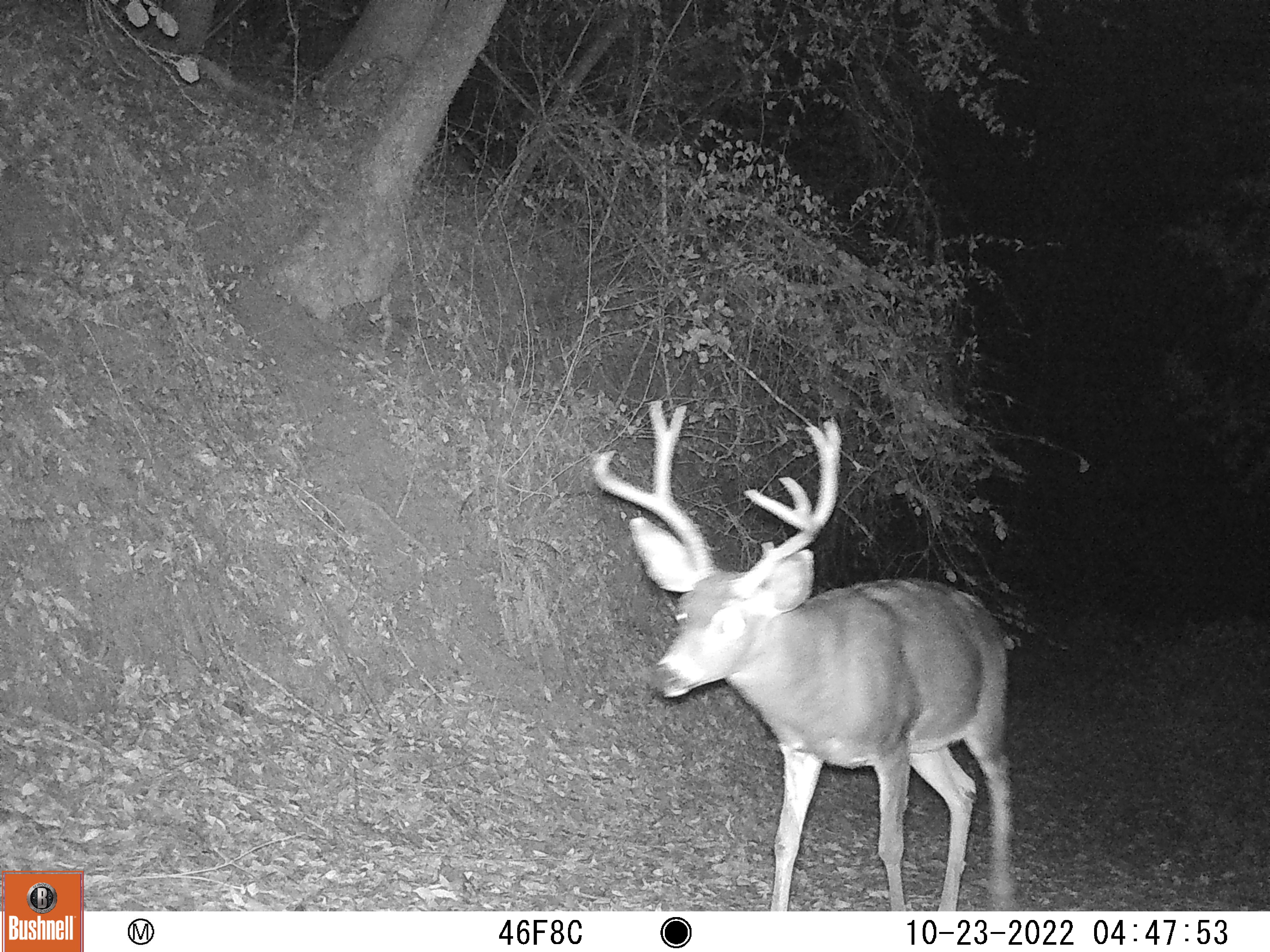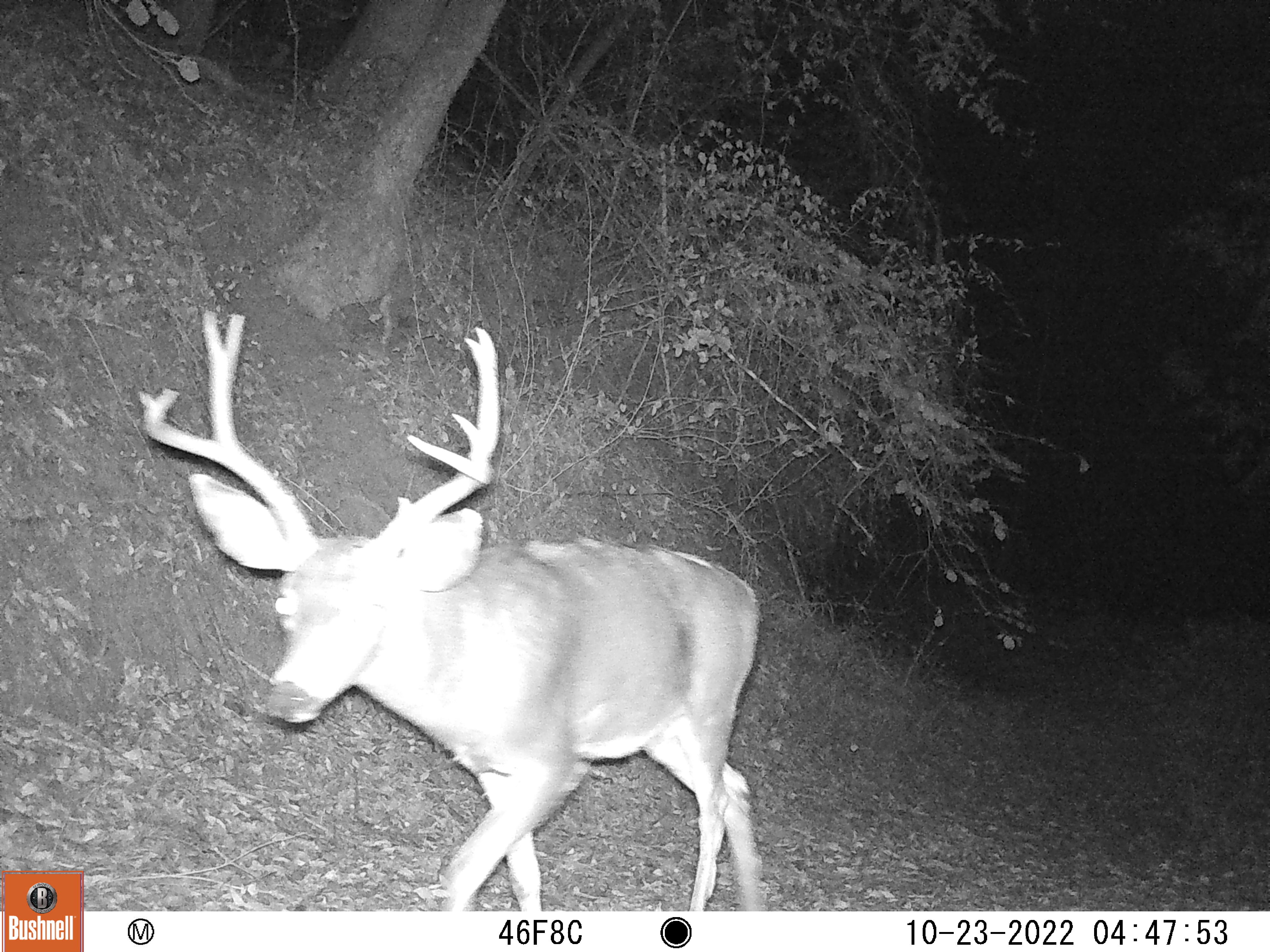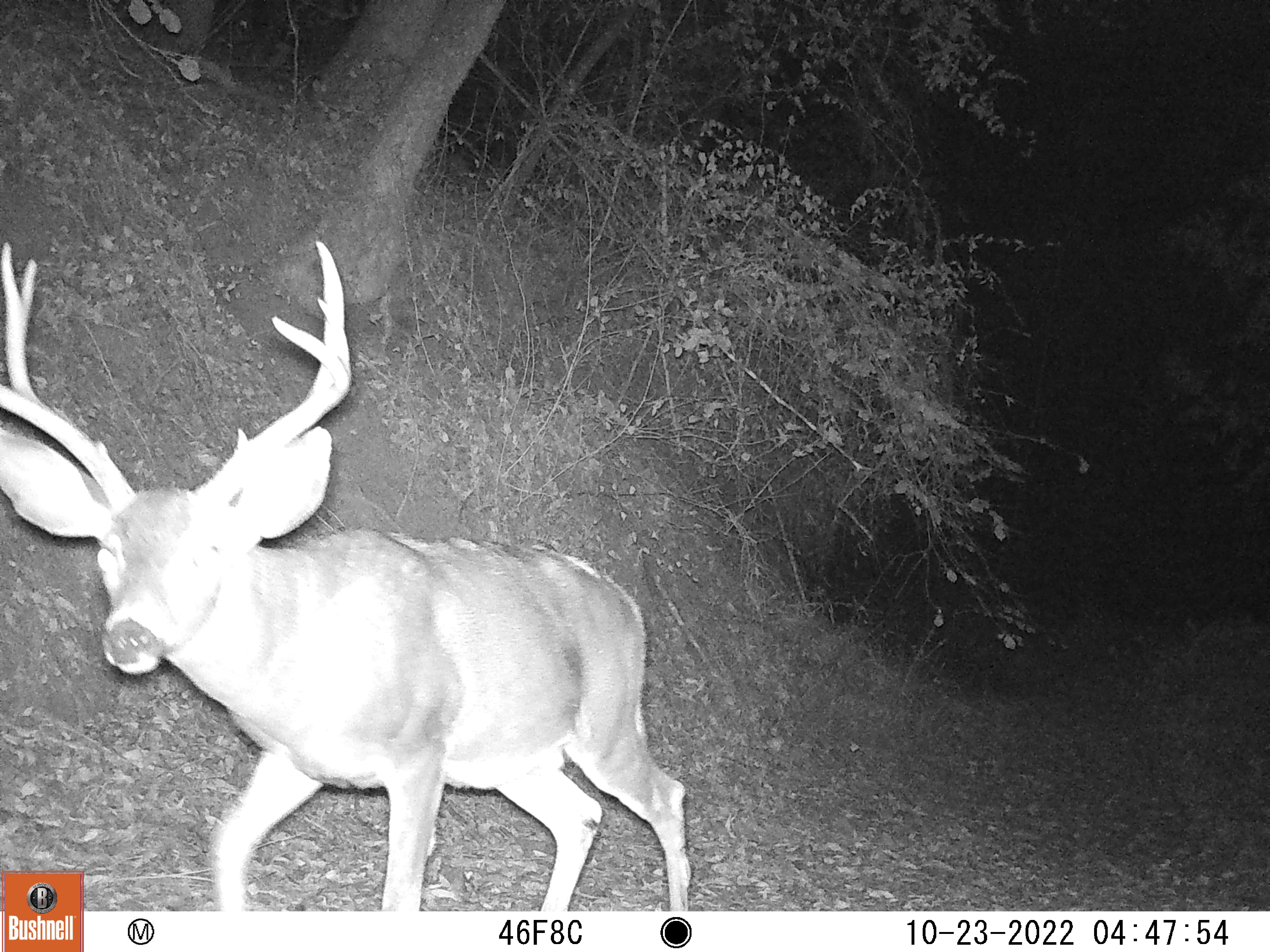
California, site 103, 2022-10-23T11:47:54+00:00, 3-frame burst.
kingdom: Animalia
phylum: Chordata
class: Mammalia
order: Artiodactyla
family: Cervidae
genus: Odocoileus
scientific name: Odocoileus hemionus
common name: mule deer